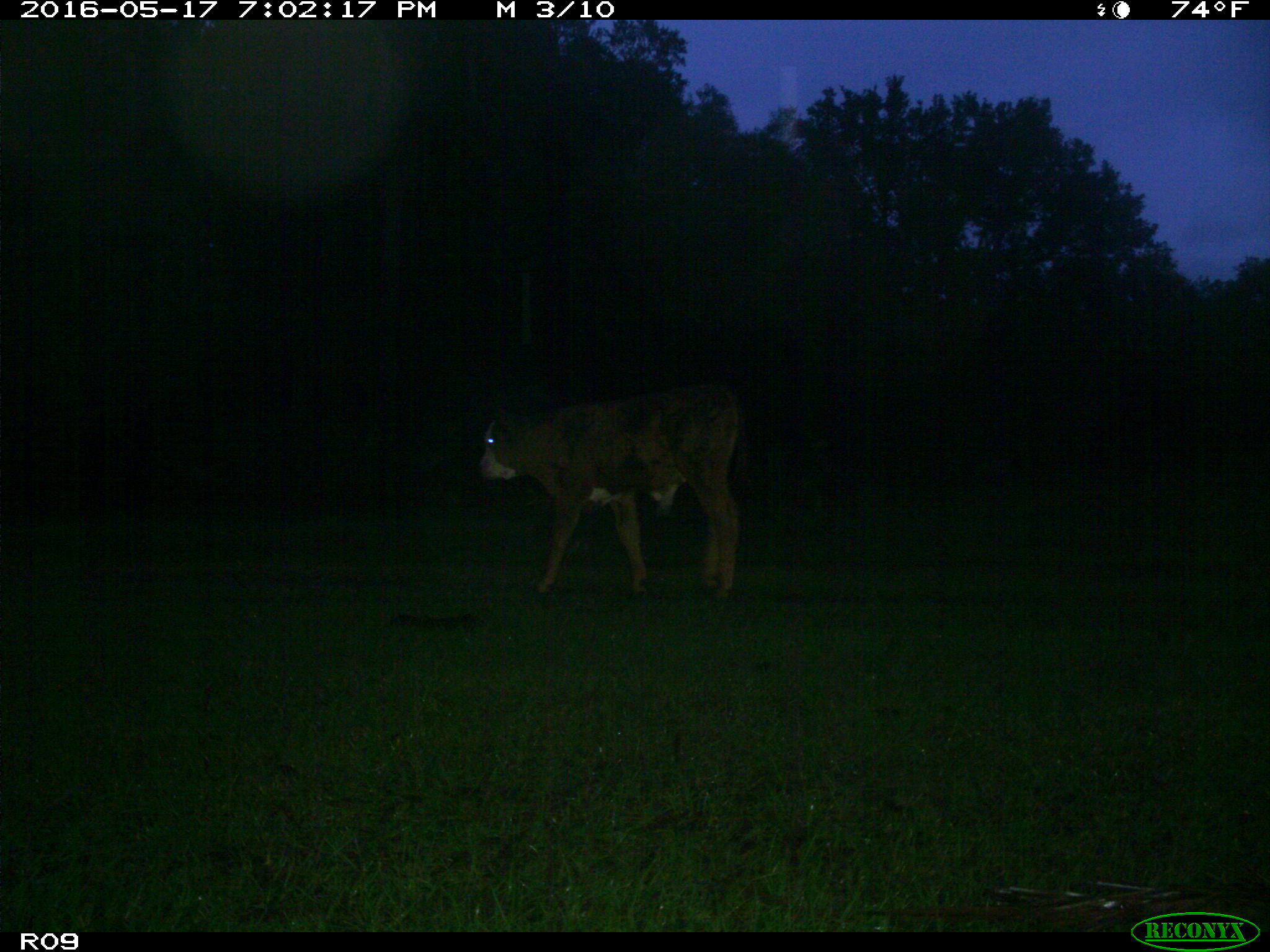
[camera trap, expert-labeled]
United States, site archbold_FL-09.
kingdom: Animalia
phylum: Chordata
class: Mammalia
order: Artiodactyla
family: Bovidae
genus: Bos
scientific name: Bos taurus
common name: domestic cow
Bos taurus (domestic cow).